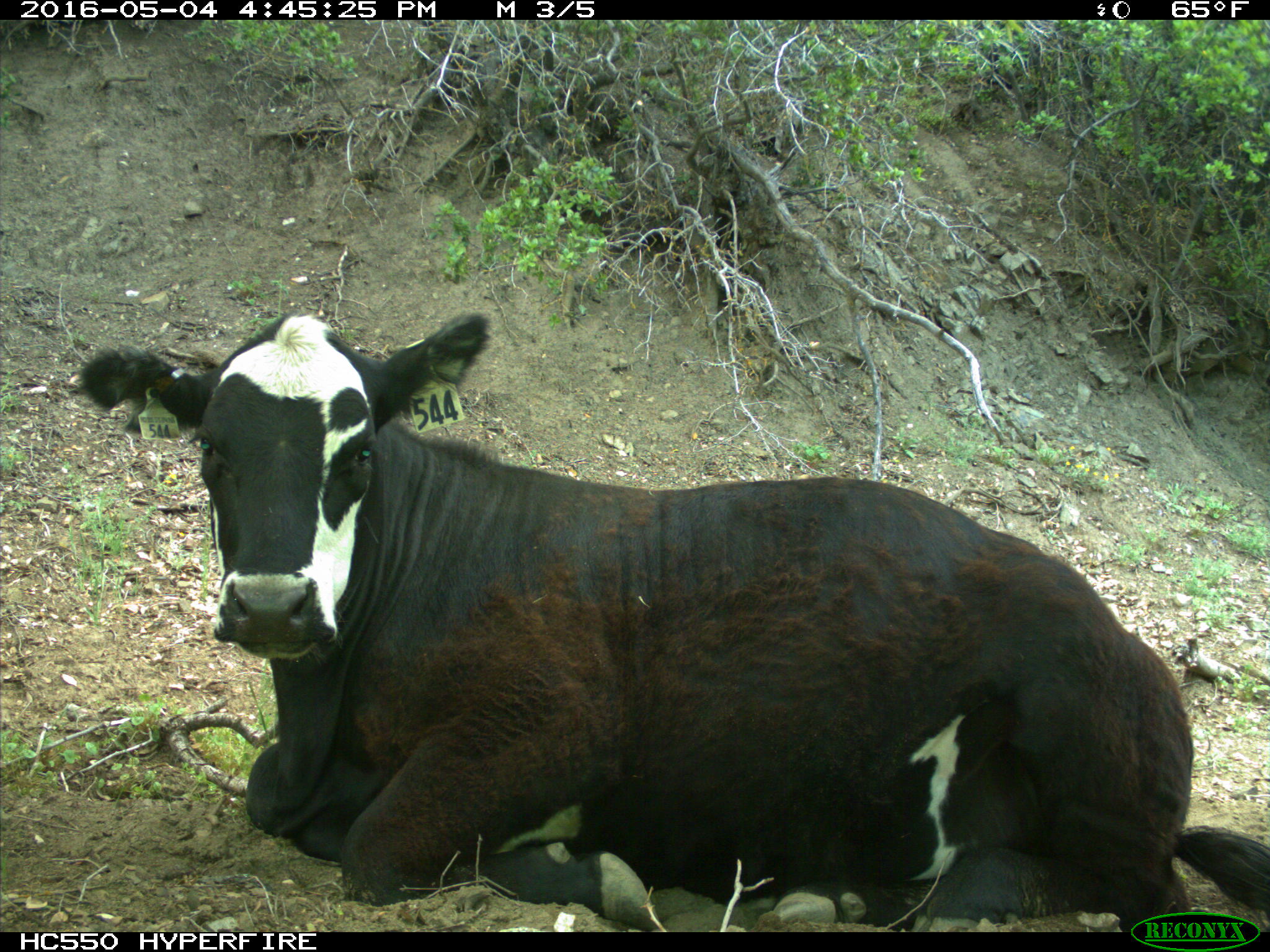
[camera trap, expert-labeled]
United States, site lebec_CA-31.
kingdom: Animalia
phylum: Chordata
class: Mammalia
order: Artiodactyla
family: Bovidae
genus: Bos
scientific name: Bos taurus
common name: domestic cow